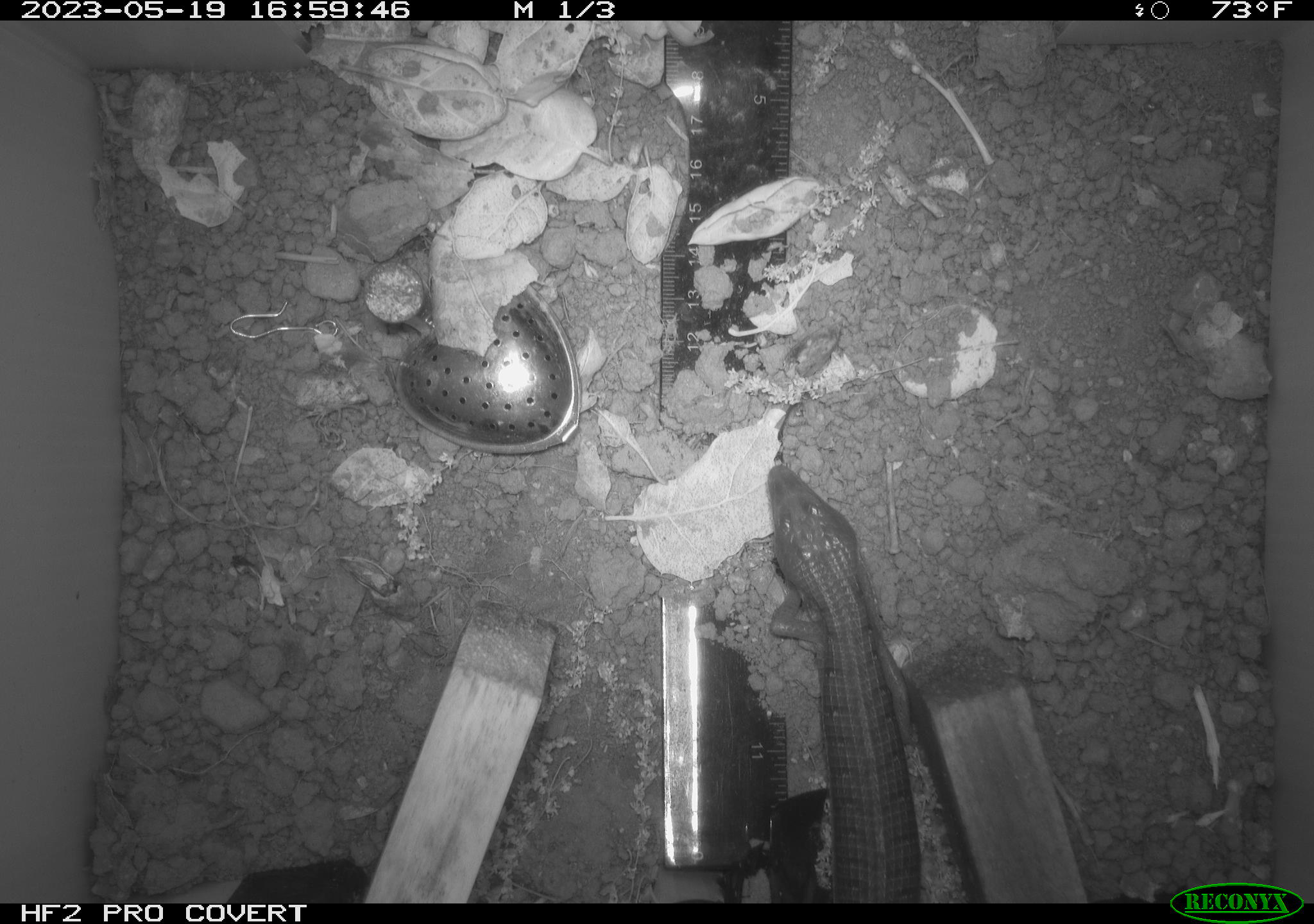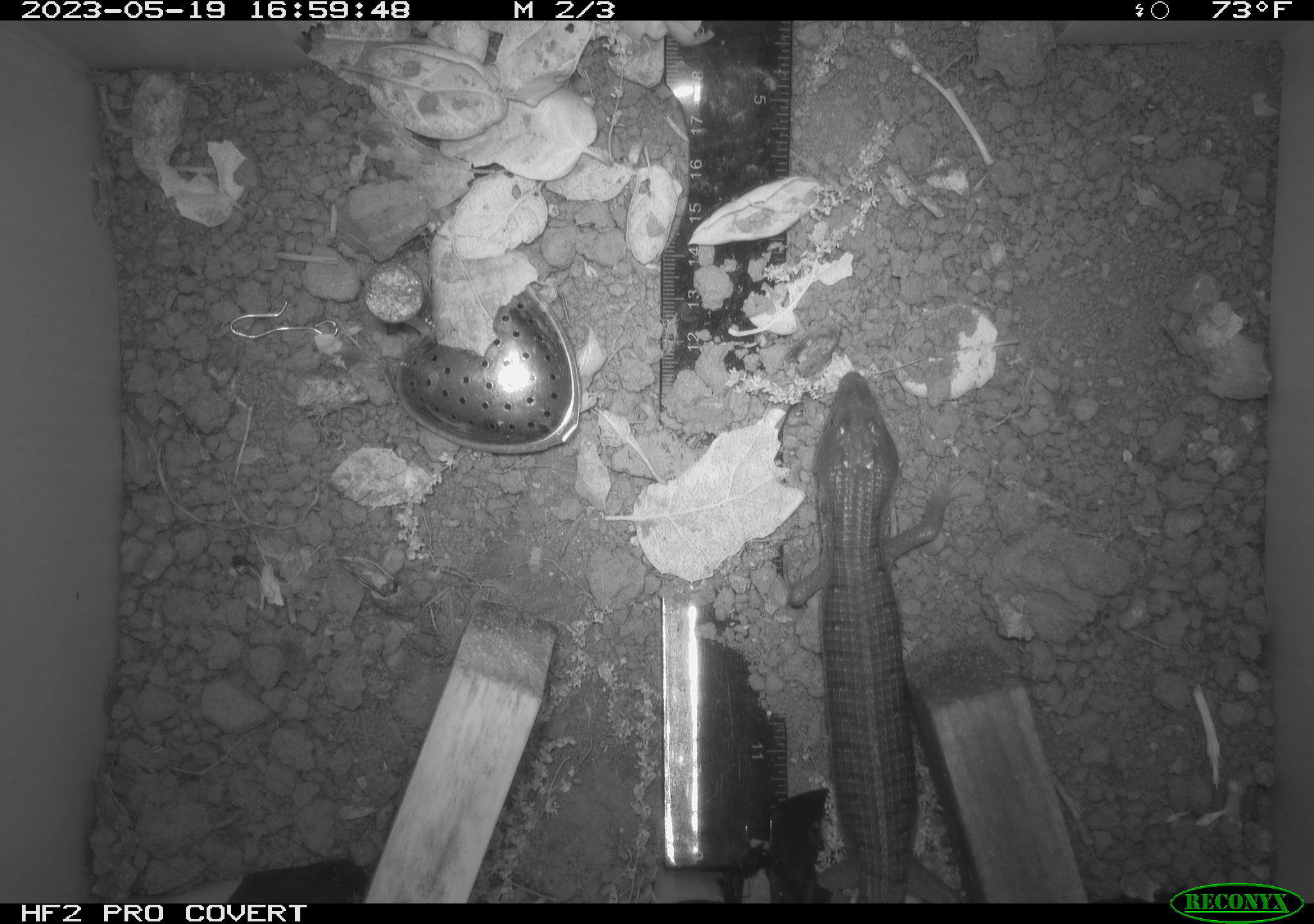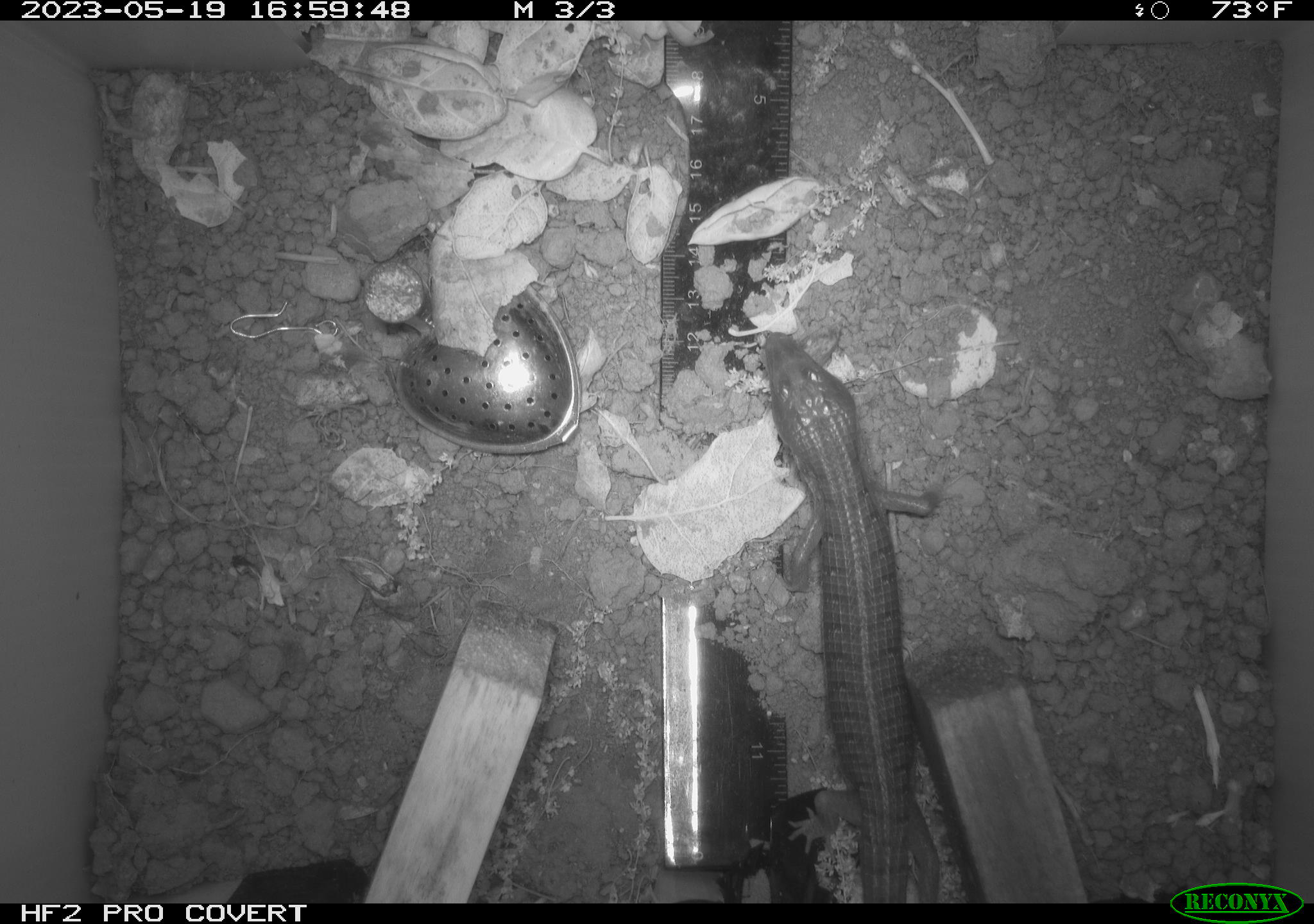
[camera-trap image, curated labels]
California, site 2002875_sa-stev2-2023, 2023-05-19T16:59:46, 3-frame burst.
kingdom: Animalia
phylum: Chordata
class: Reptilia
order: Squamata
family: Anguidae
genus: Elgaria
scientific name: Elgaria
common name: alligator lizards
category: elgaria species